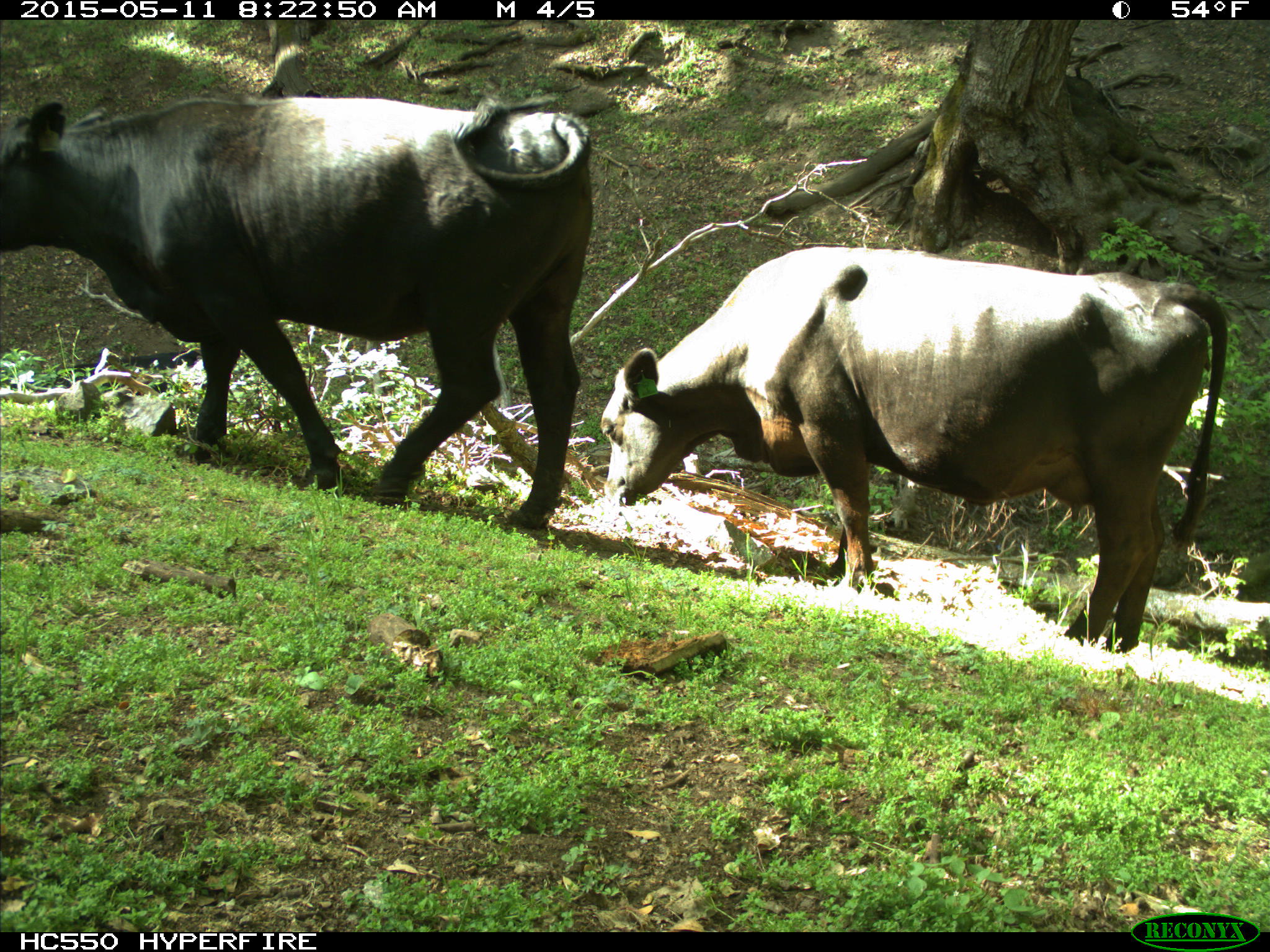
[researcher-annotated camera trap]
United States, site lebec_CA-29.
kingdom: Animalia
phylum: Chordata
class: Mammalia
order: Artiodactyla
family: Bovidae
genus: Bos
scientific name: Bos taurus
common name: domestic cow